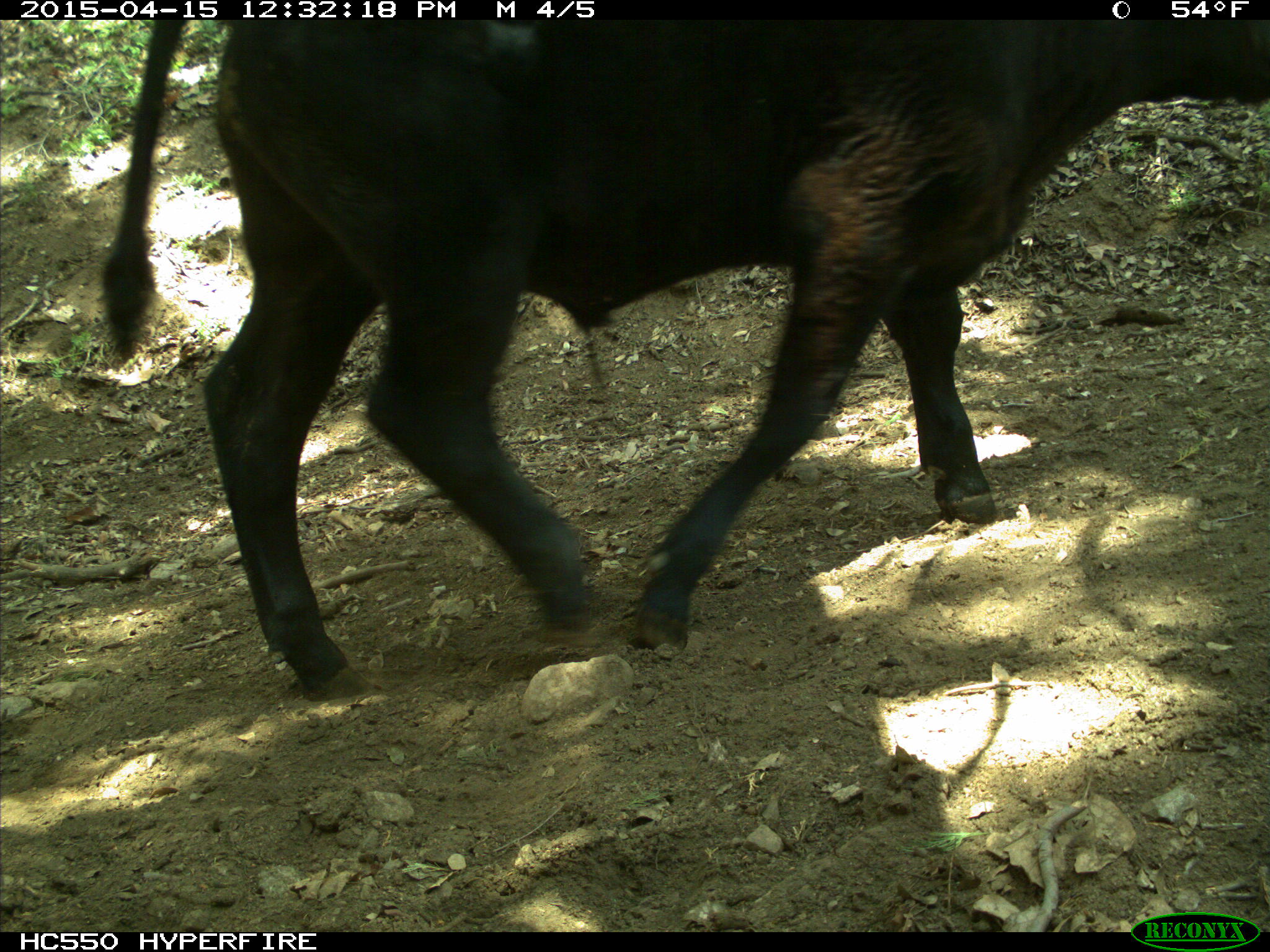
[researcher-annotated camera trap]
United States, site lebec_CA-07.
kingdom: Animalia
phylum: Chordata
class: Mammalia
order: Artiodactyla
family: Bovidae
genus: Bos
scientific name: Bos taurus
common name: domestic cow